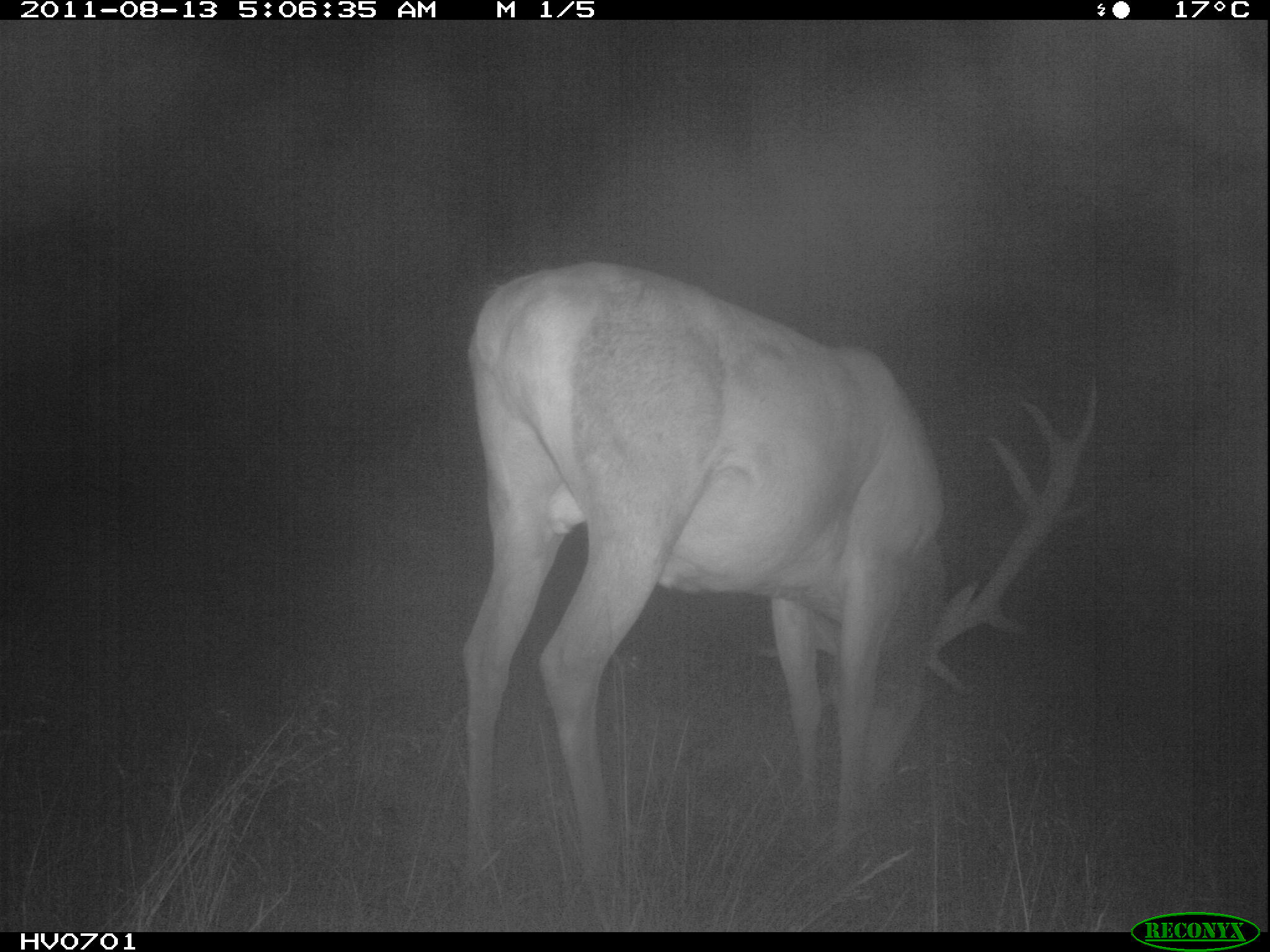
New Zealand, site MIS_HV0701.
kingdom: Animalia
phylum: Chordata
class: Mammalia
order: Artiodactyla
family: Cervidae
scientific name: Cervidae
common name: deer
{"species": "deer (Cervidae)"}